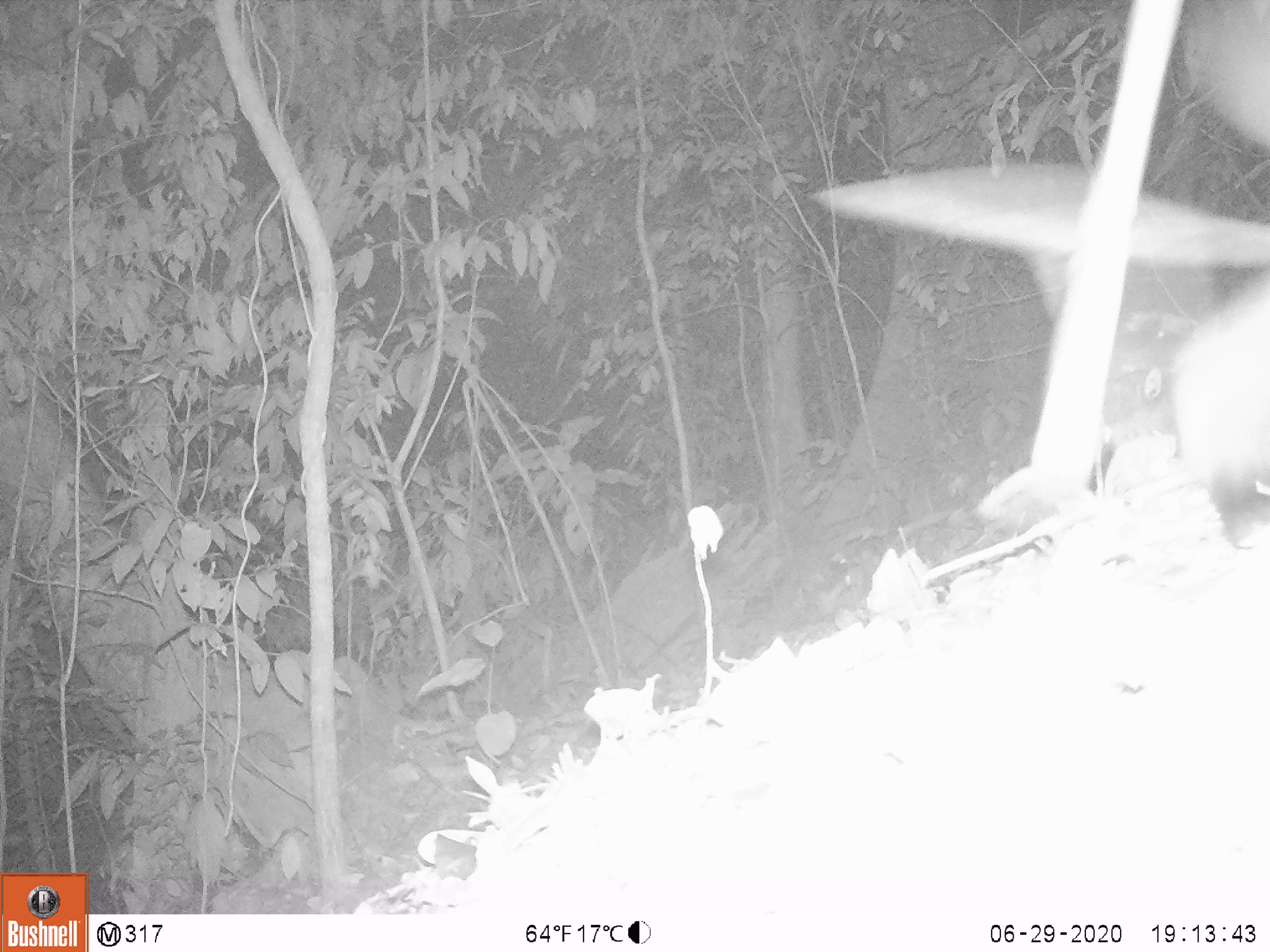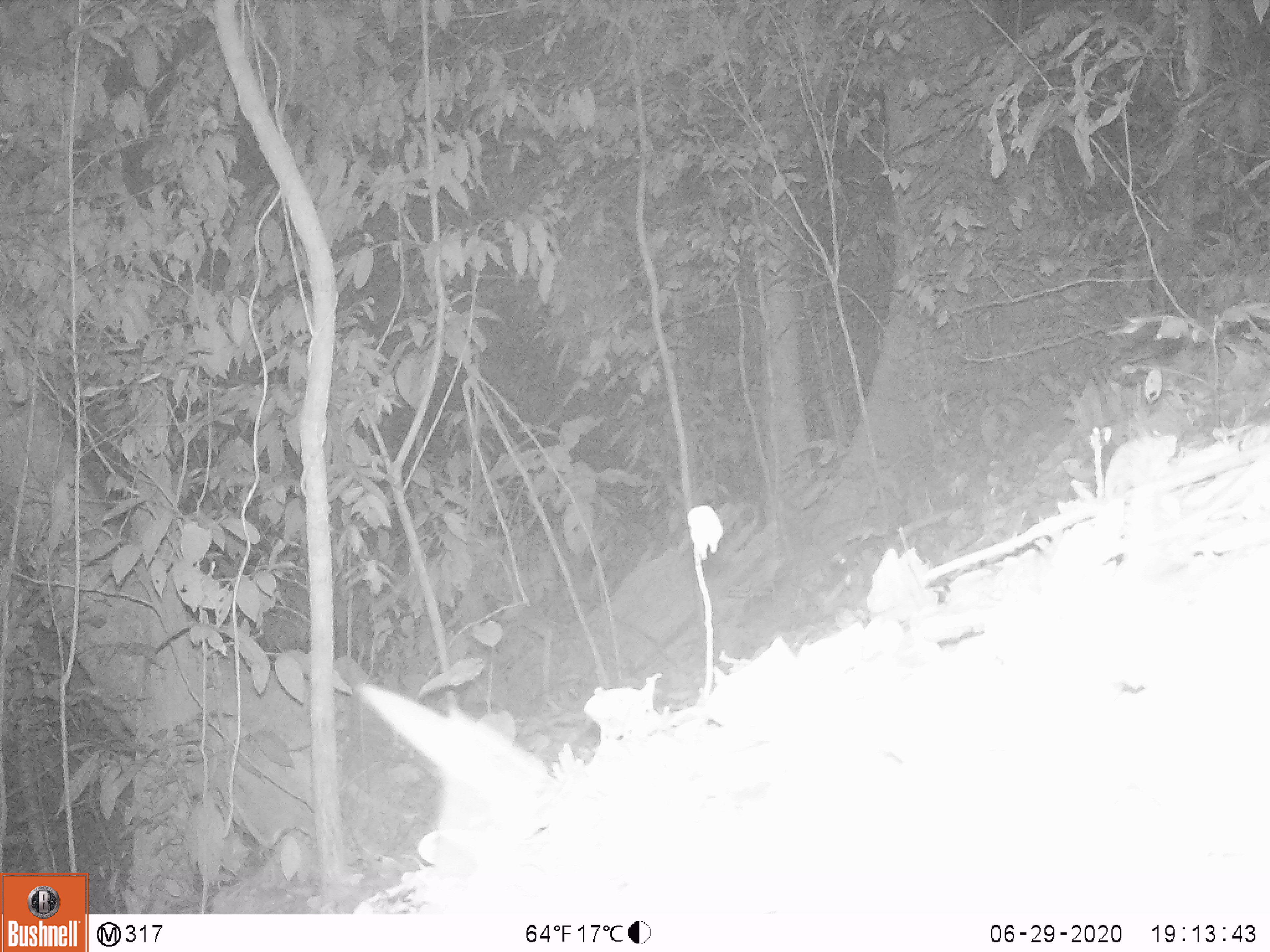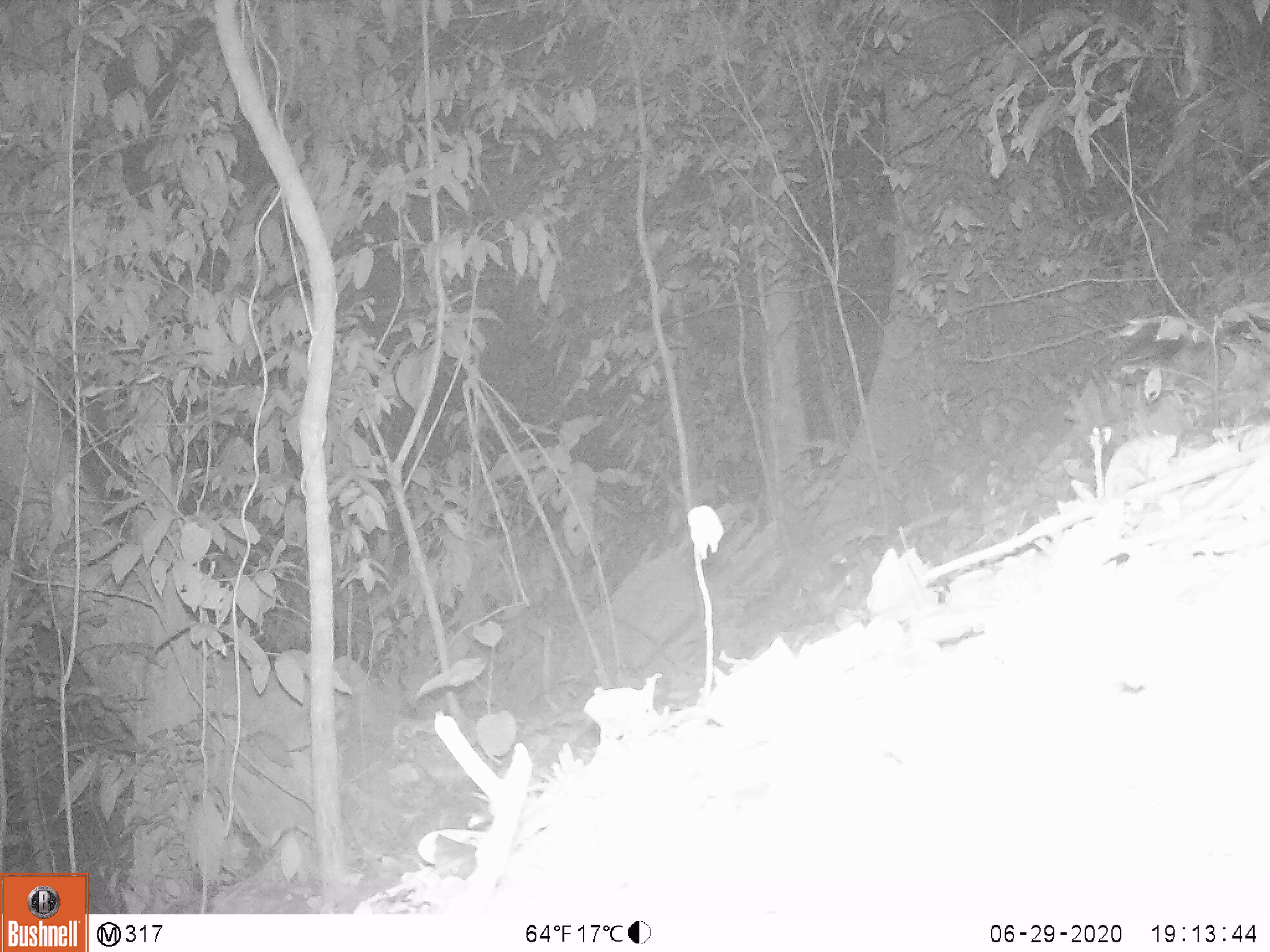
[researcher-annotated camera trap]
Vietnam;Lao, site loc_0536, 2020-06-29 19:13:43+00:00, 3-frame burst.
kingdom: Animalia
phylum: Chordata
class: Mammalia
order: Primates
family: Cercopithecidae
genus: Pygathrix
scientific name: Pygathrix nemaeus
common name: red-shanked douc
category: red shanked douc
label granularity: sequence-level